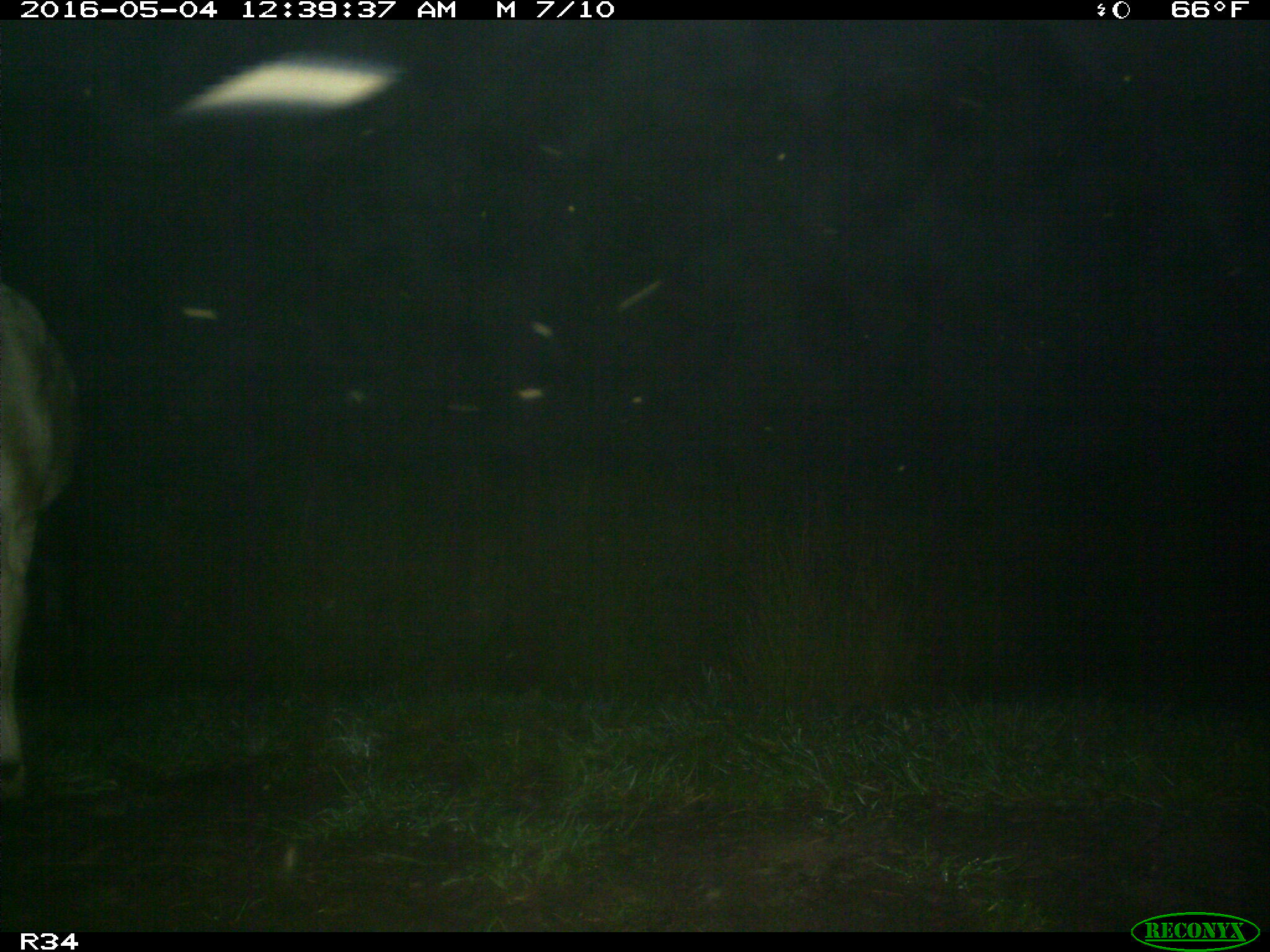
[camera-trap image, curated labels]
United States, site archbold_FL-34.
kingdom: Animalia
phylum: Chordata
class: Mammalia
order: Artiodactyla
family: Bovidae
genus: Bos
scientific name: Bos taurus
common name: domestic cow